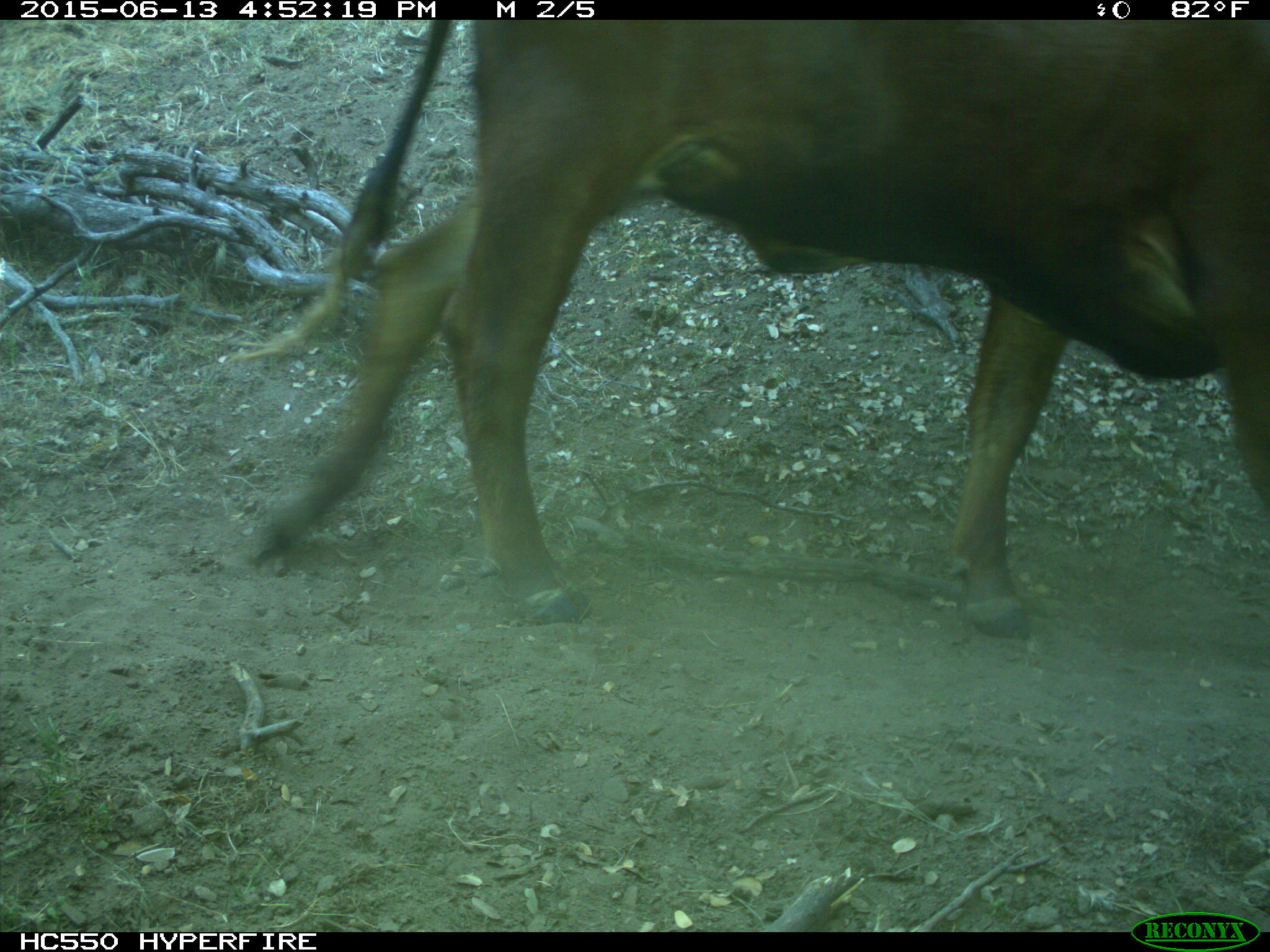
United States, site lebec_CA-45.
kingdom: Animalia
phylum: Chordata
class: Mammalia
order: Artiodactyla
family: Bovidae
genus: Bos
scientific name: Bos taurus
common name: domestic cow